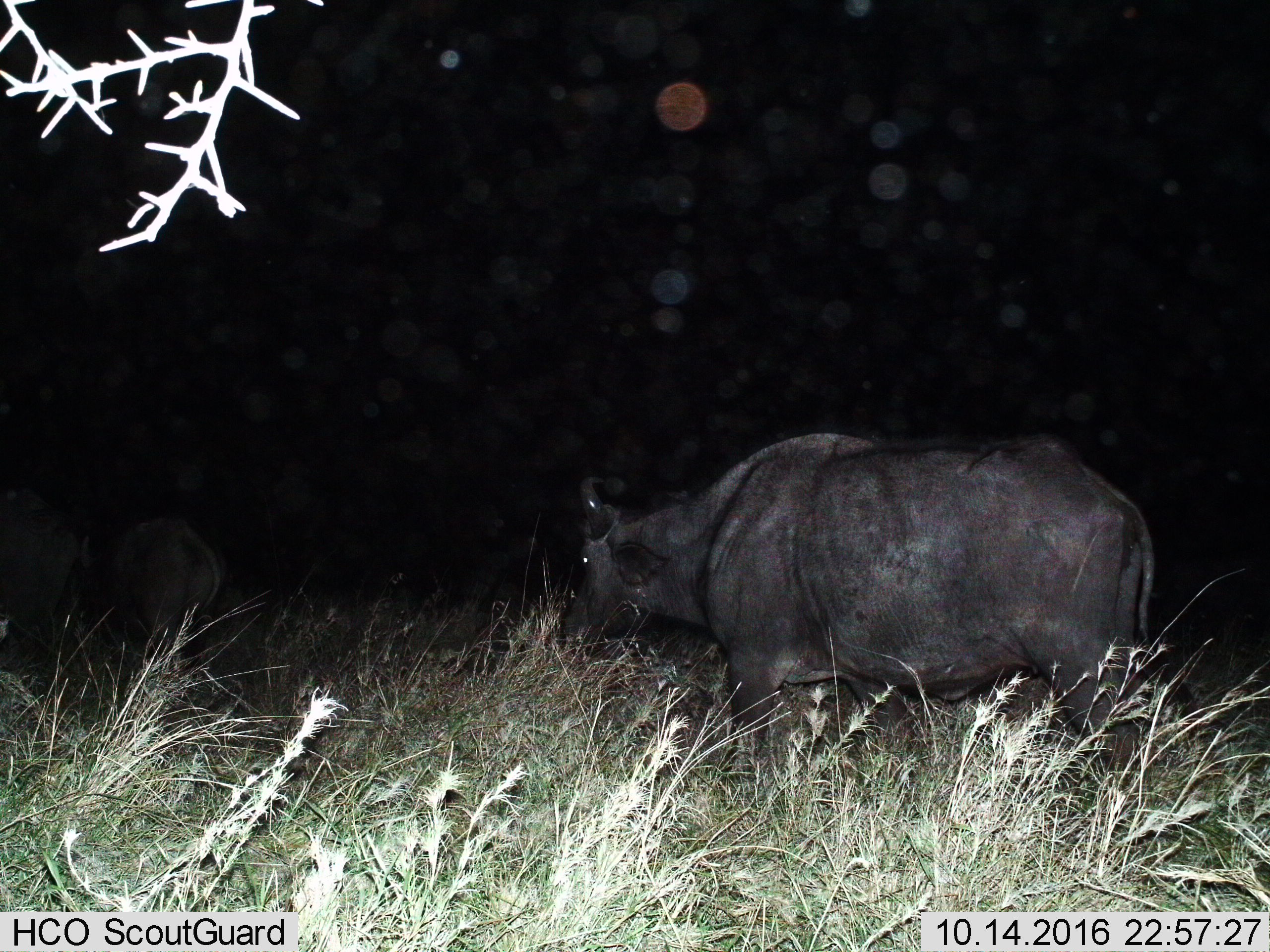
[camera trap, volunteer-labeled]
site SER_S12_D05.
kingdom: Animalia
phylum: Chordata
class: Mammalia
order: Artiodactyla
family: Bovidae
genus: Syncerus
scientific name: Syncerus caffer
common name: african buffalo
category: buffalo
Buffalo (african buffalo) (Syncerus caffer), count 2. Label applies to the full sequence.